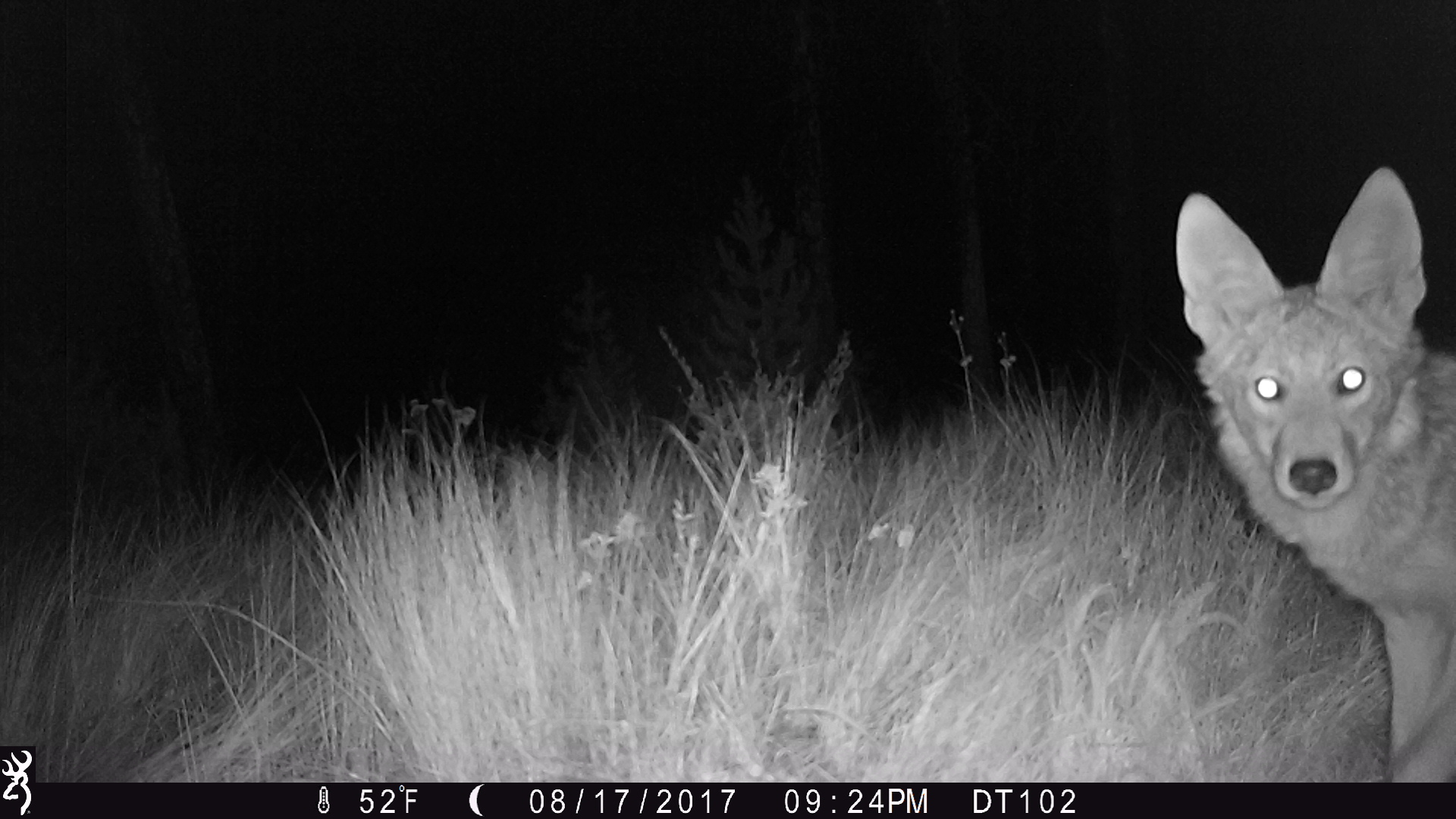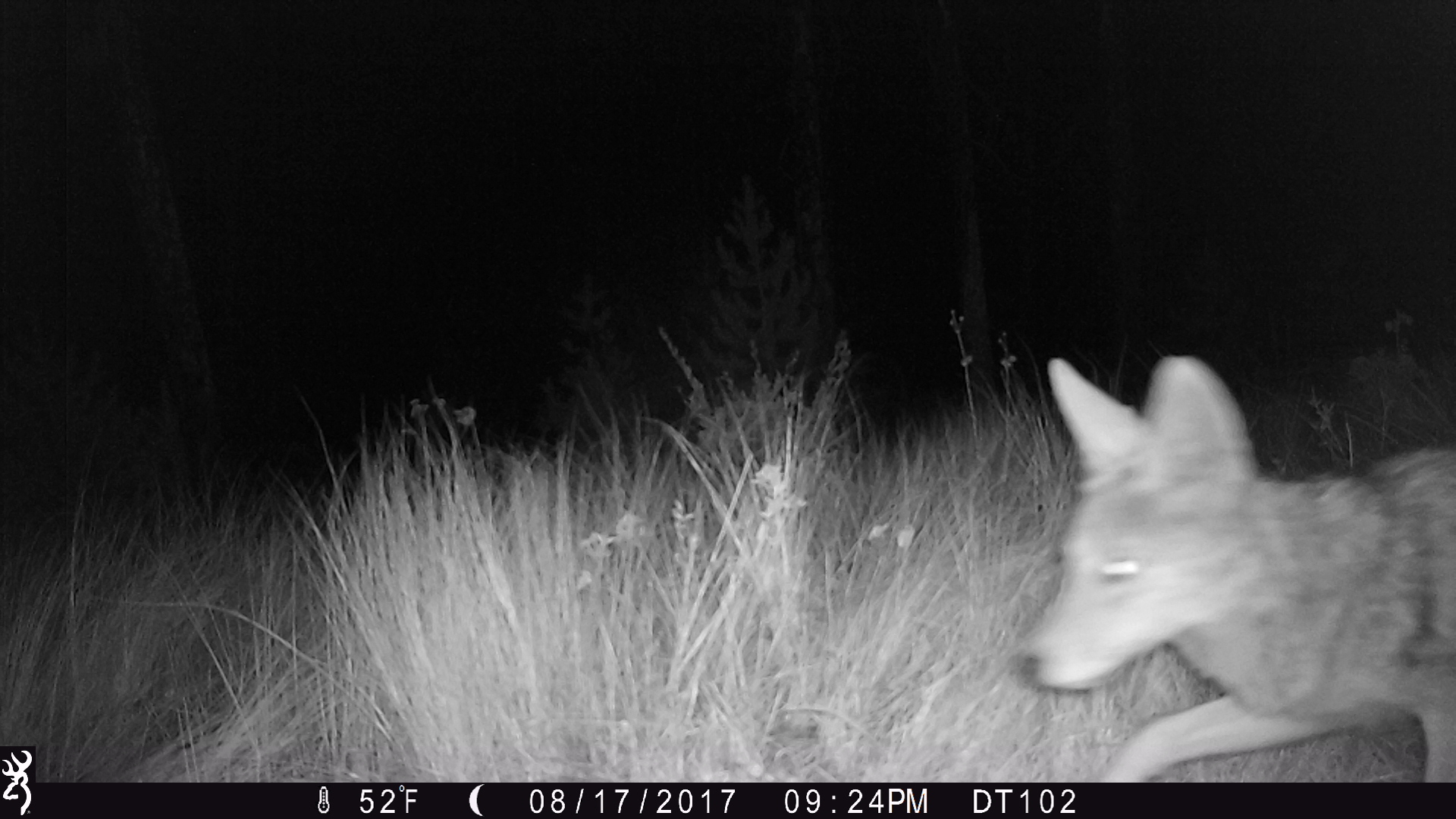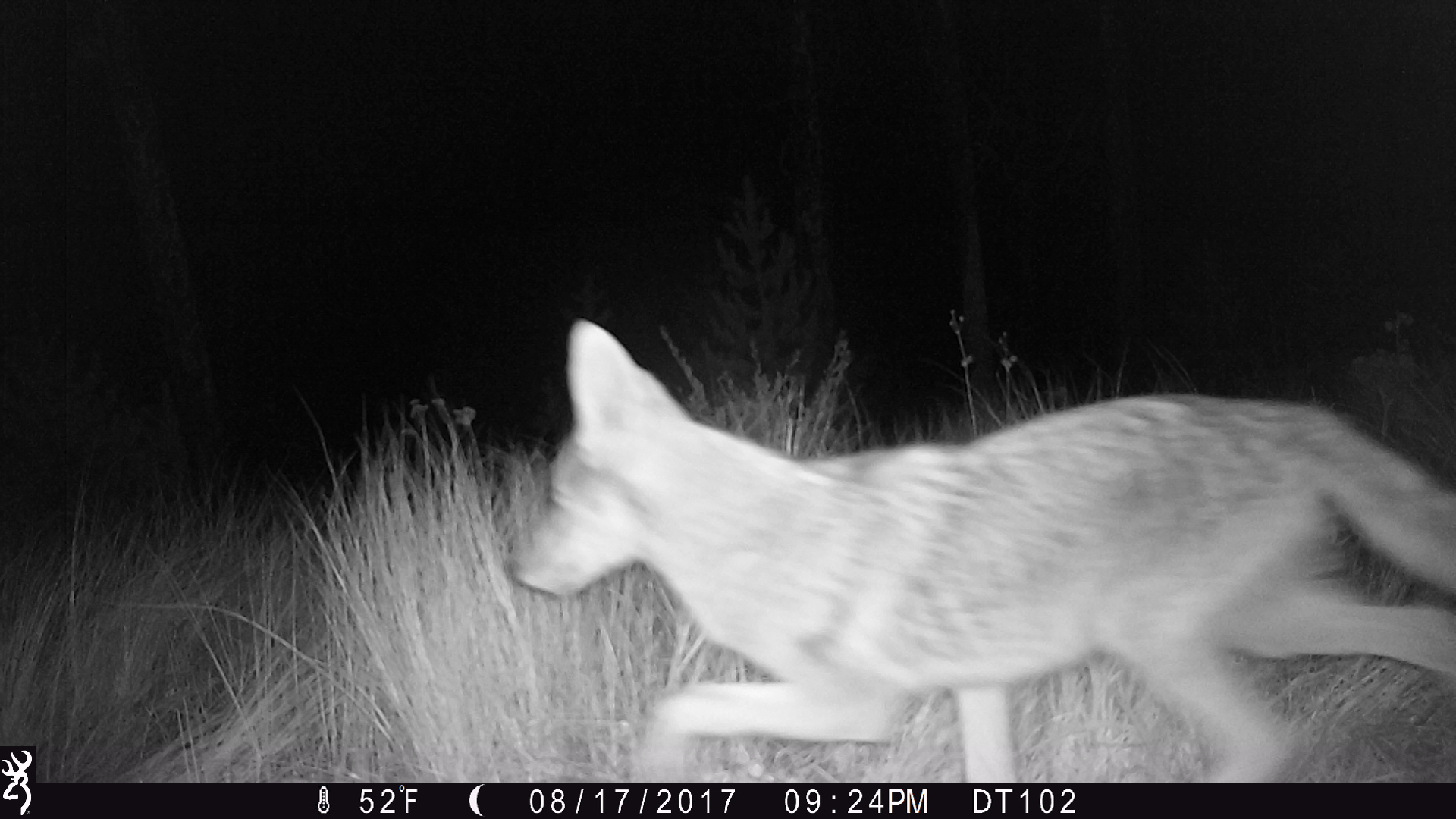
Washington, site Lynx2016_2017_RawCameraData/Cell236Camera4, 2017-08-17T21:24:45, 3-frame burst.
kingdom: Animalia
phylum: Chordata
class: Mammalia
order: Carnivora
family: Canidae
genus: Canis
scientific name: Canis latrans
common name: coyote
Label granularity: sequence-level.